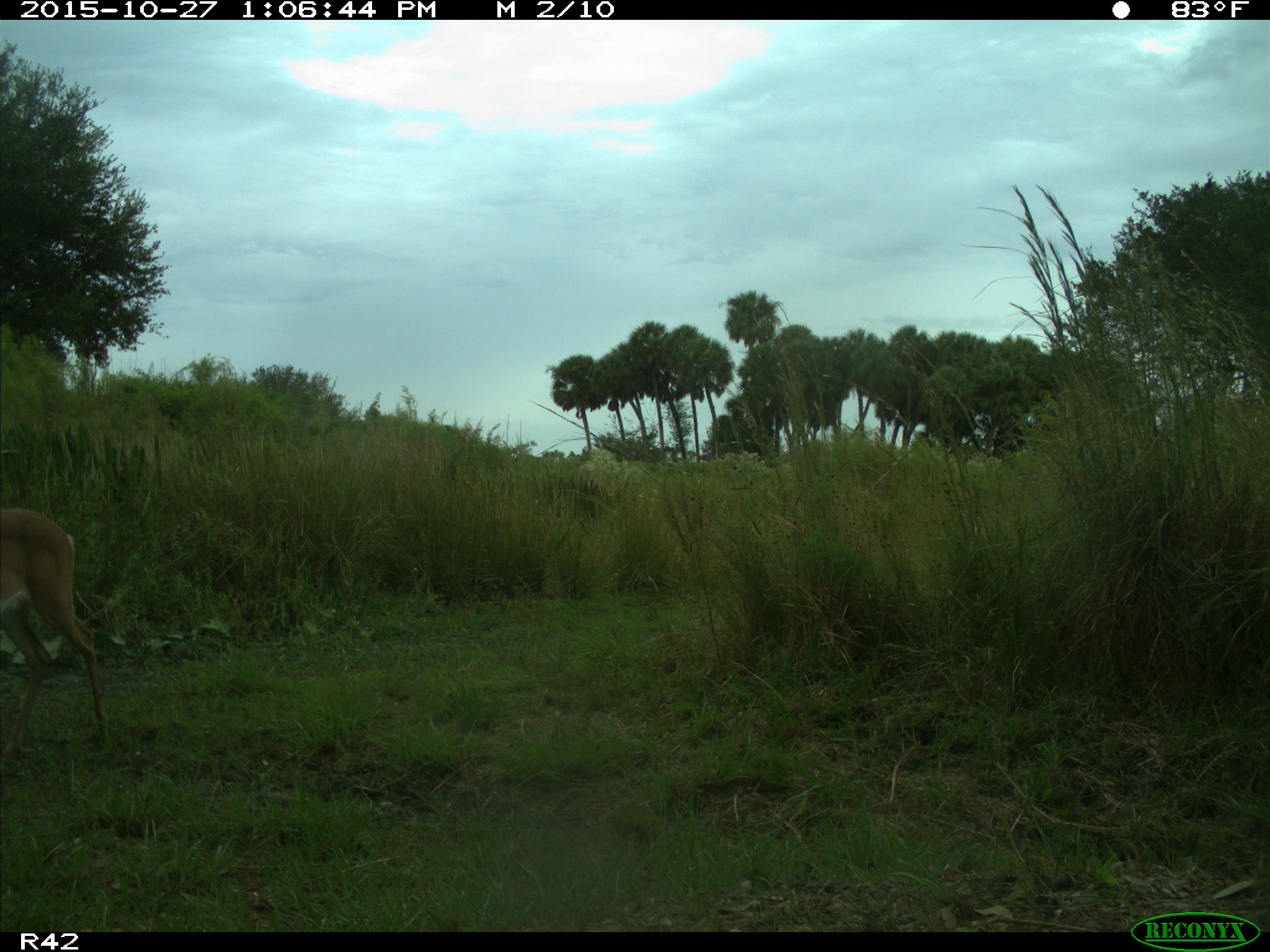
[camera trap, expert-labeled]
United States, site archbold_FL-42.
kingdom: Animalia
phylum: Chordata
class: Mammalia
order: Artiodactyla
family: Cervidae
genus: Odocoileus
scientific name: Odocoileus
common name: deer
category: unidentified deer